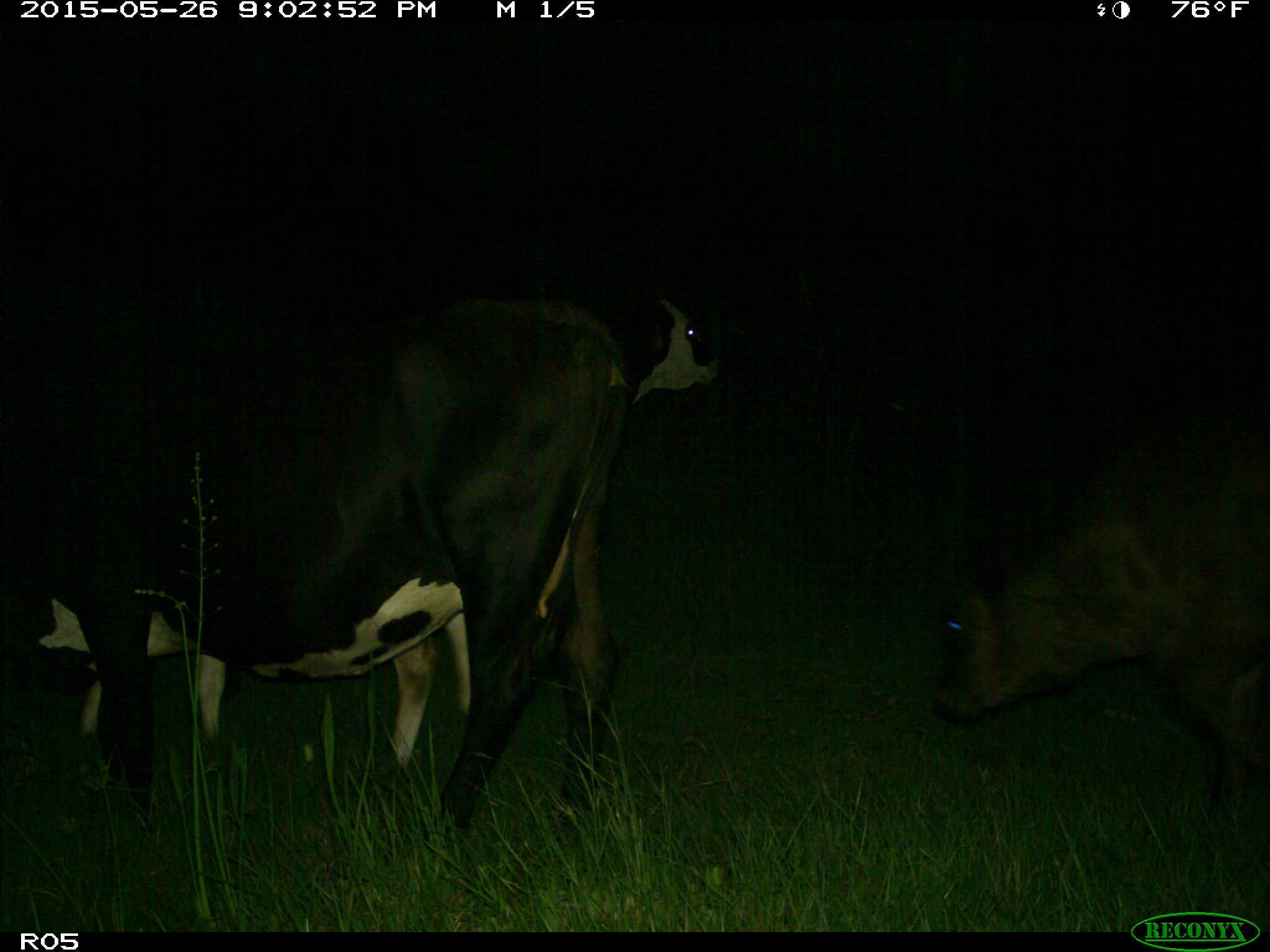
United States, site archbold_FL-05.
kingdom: Animalia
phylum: Chordata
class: Mammalia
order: Artiodactyla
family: Bovidae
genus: Bos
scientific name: Bos taurus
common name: domestic cow